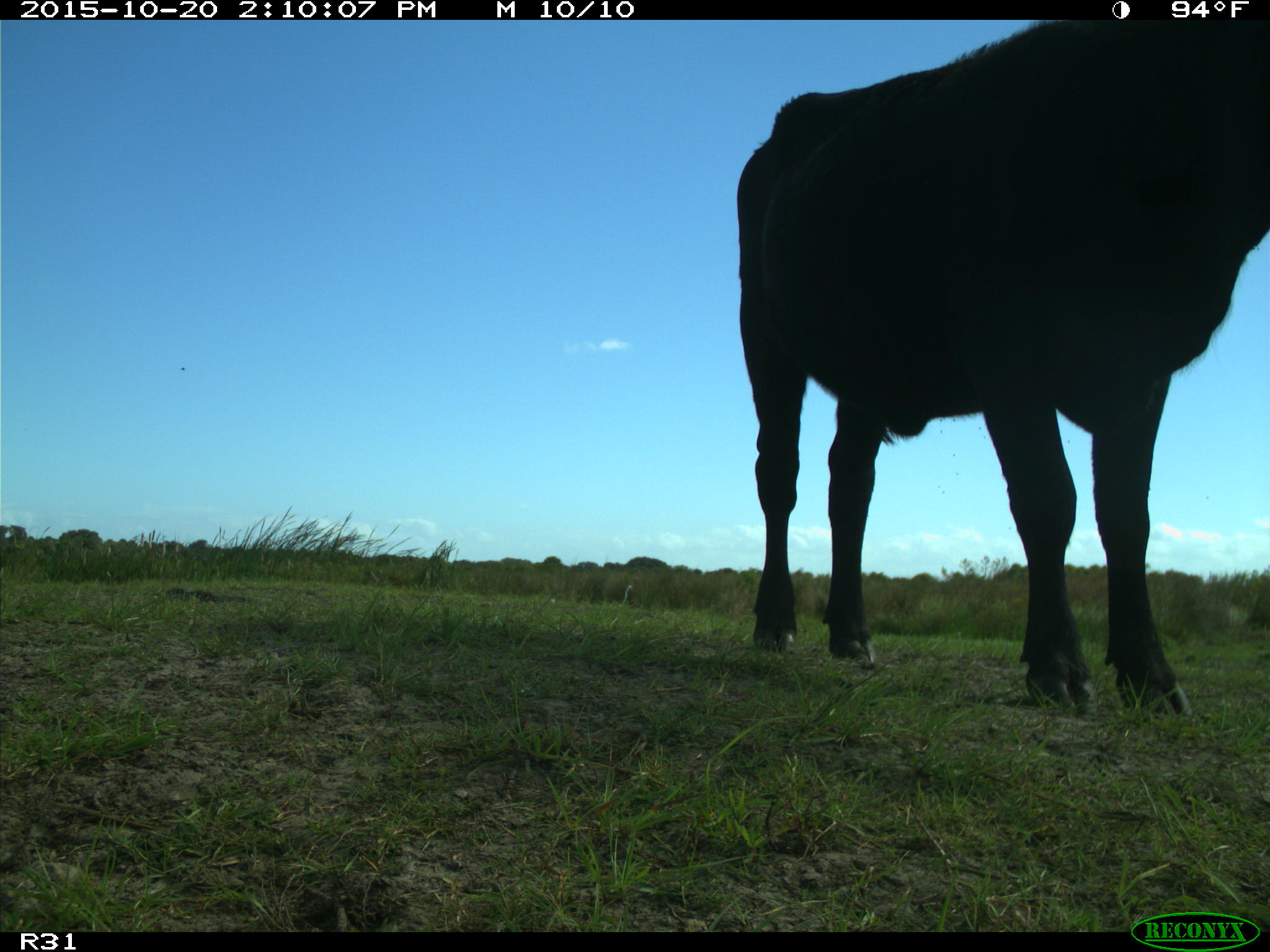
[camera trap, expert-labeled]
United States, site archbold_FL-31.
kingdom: Animalia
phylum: Chordata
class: Mammalia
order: Artiodactyla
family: Bovidae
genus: Bos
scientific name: Bos taurus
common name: domestic cow